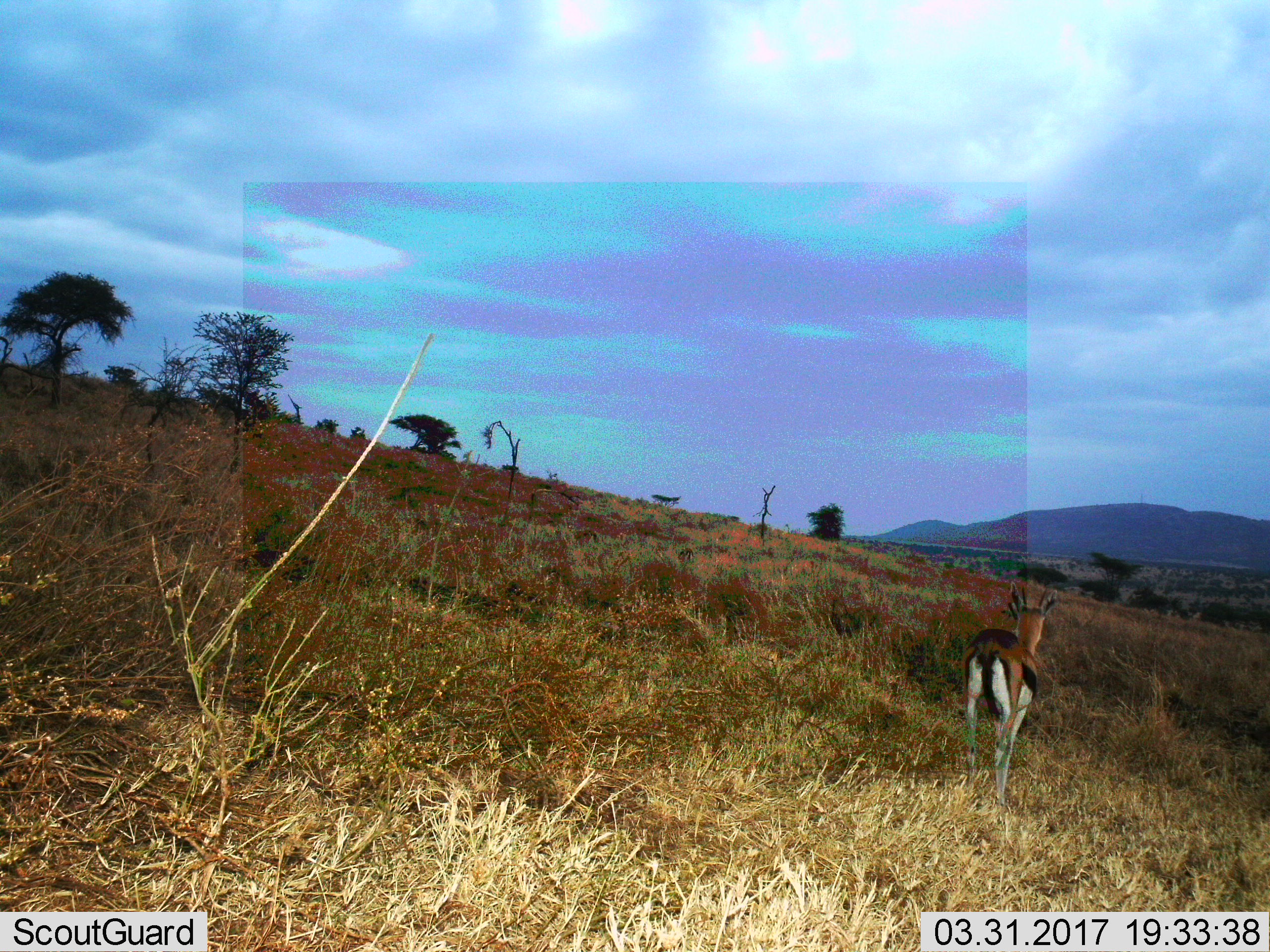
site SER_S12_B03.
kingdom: Animalia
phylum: Chordata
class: Mammalia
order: Artiodactyla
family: Bovidae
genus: Eudorcas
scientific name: Eudorcas thomsonii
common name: thomson's gazelle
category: gazellethomsons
Gazellethomsons (thomson's gazelle) (Eudorcas thomsonii), count 1. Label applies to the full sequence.